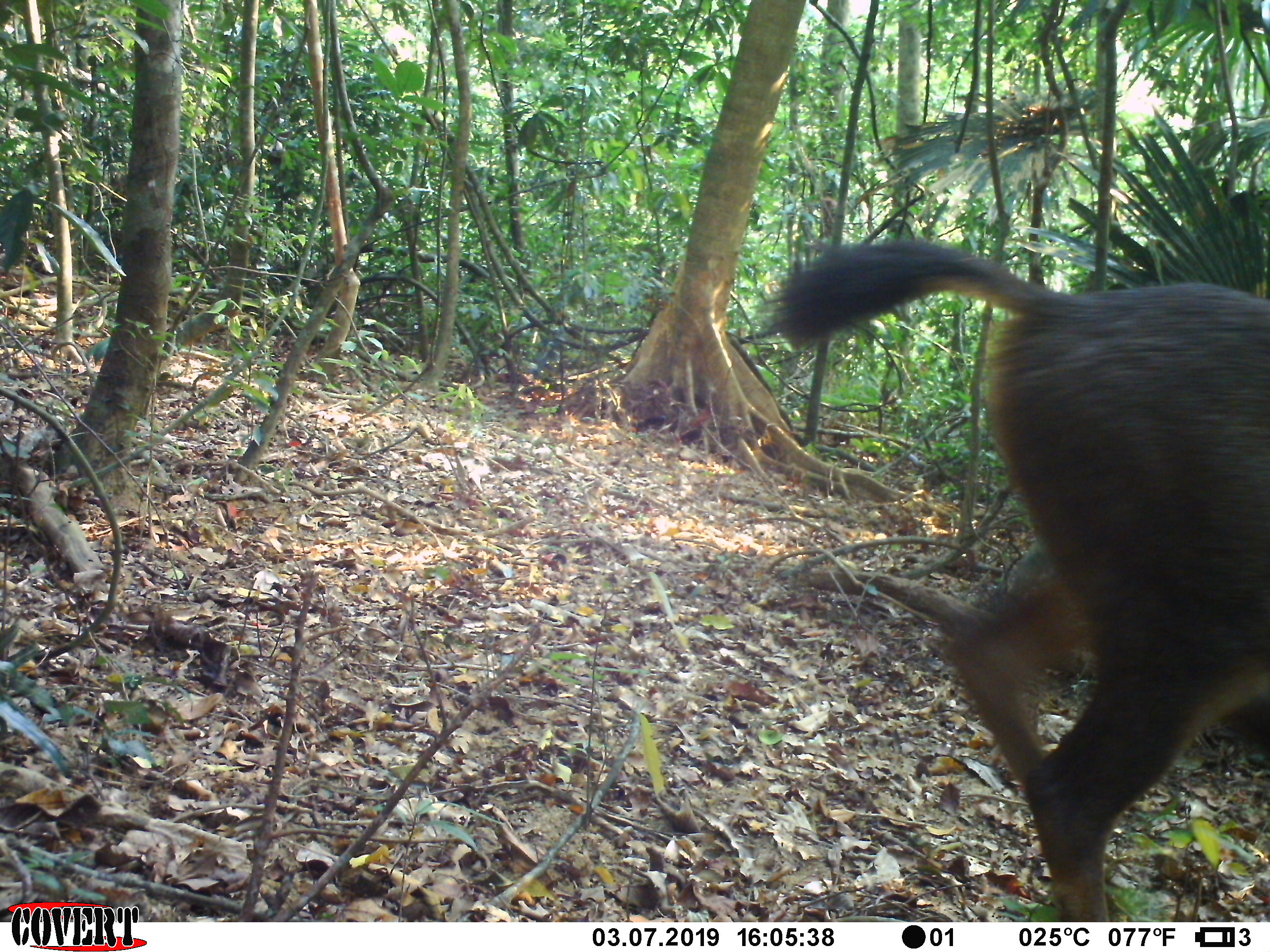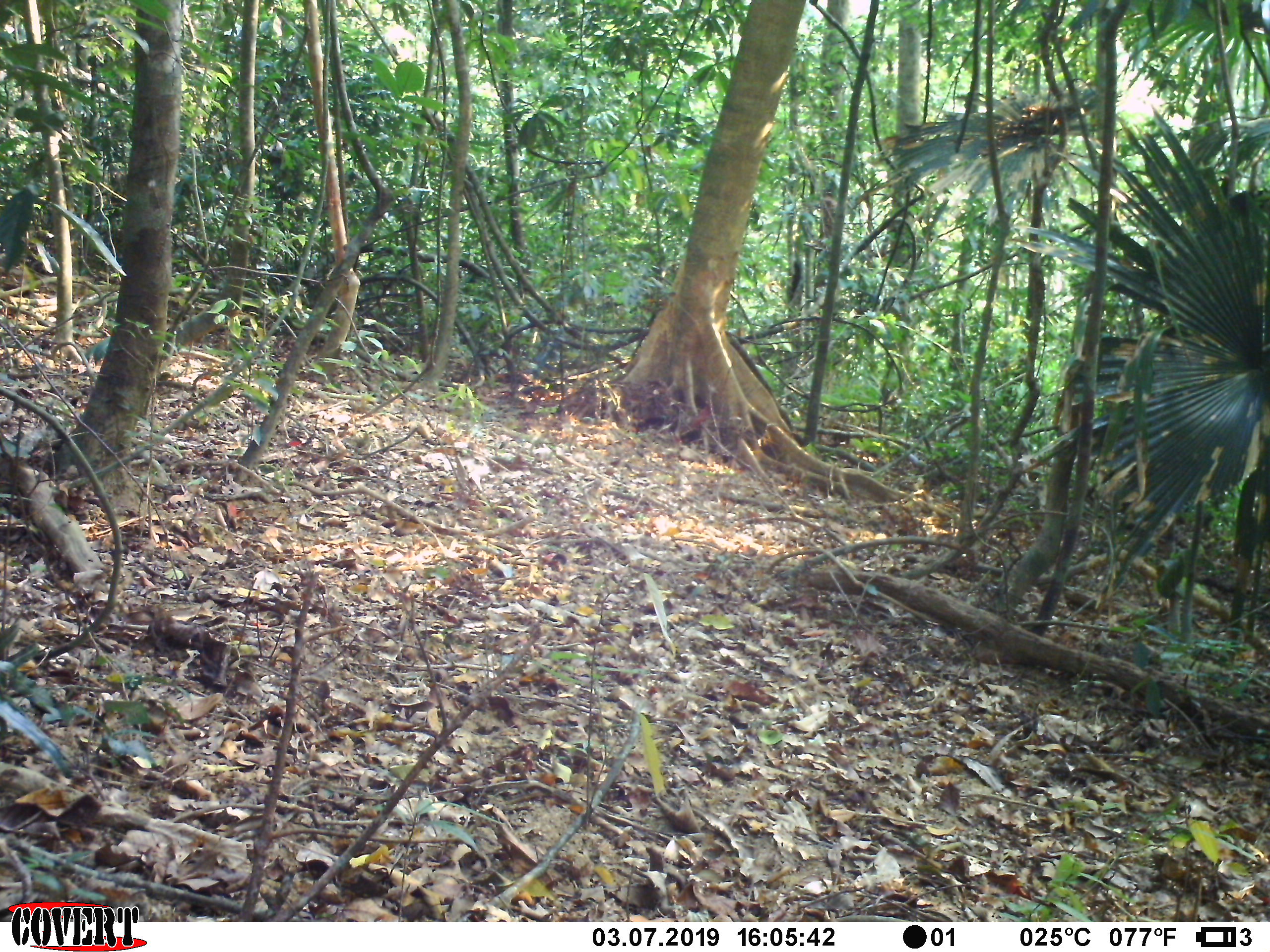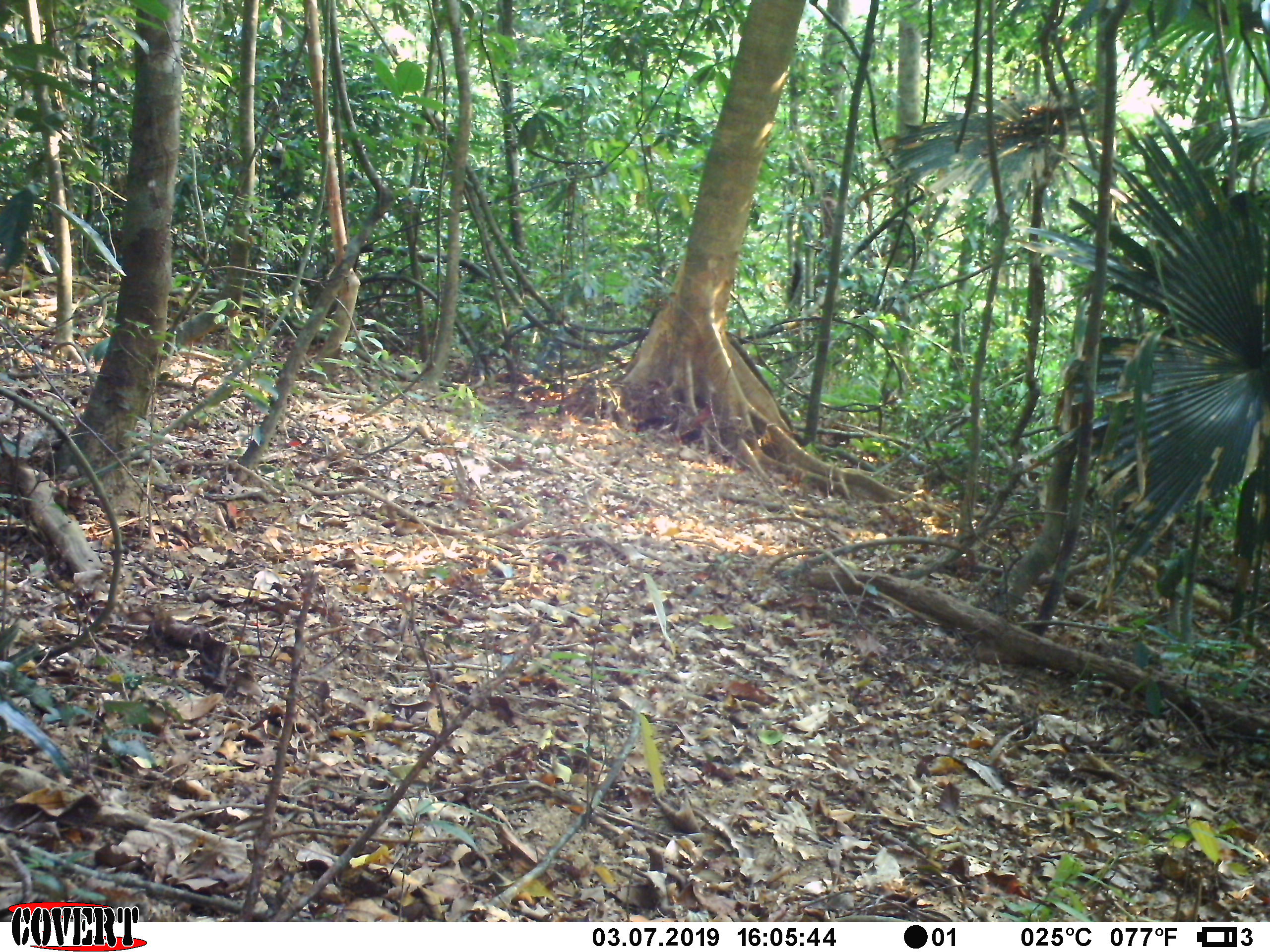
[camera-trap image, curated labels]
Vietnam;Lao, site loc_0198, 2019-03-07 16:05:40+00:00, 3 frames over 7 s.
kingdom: Animalia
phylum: Chordata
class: Mammalia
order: Artiodactyla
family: Cervidae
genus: Rusa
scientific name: Rusa unicolor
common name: sambar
Sambar (Rusa unicolor). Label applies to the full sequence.